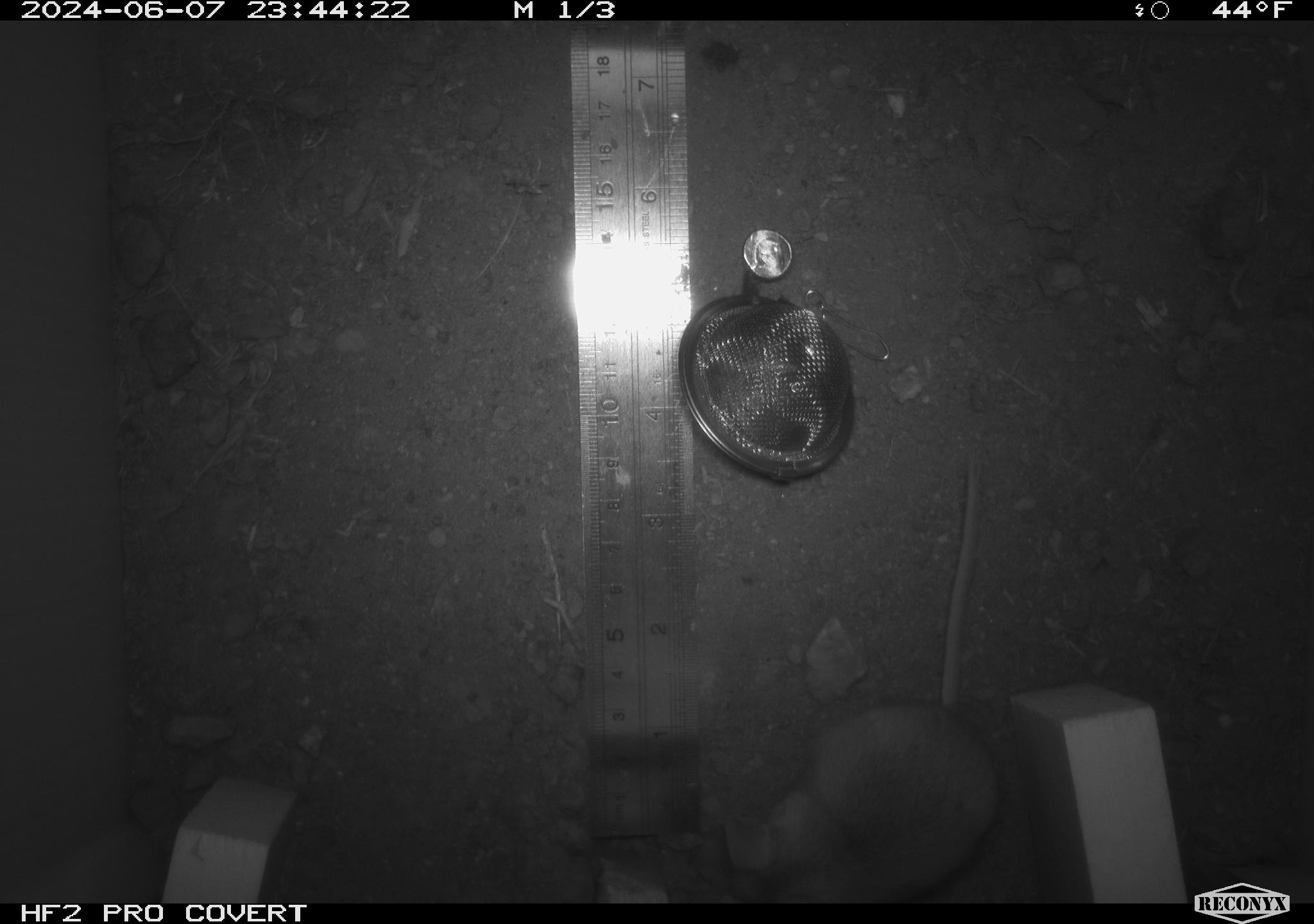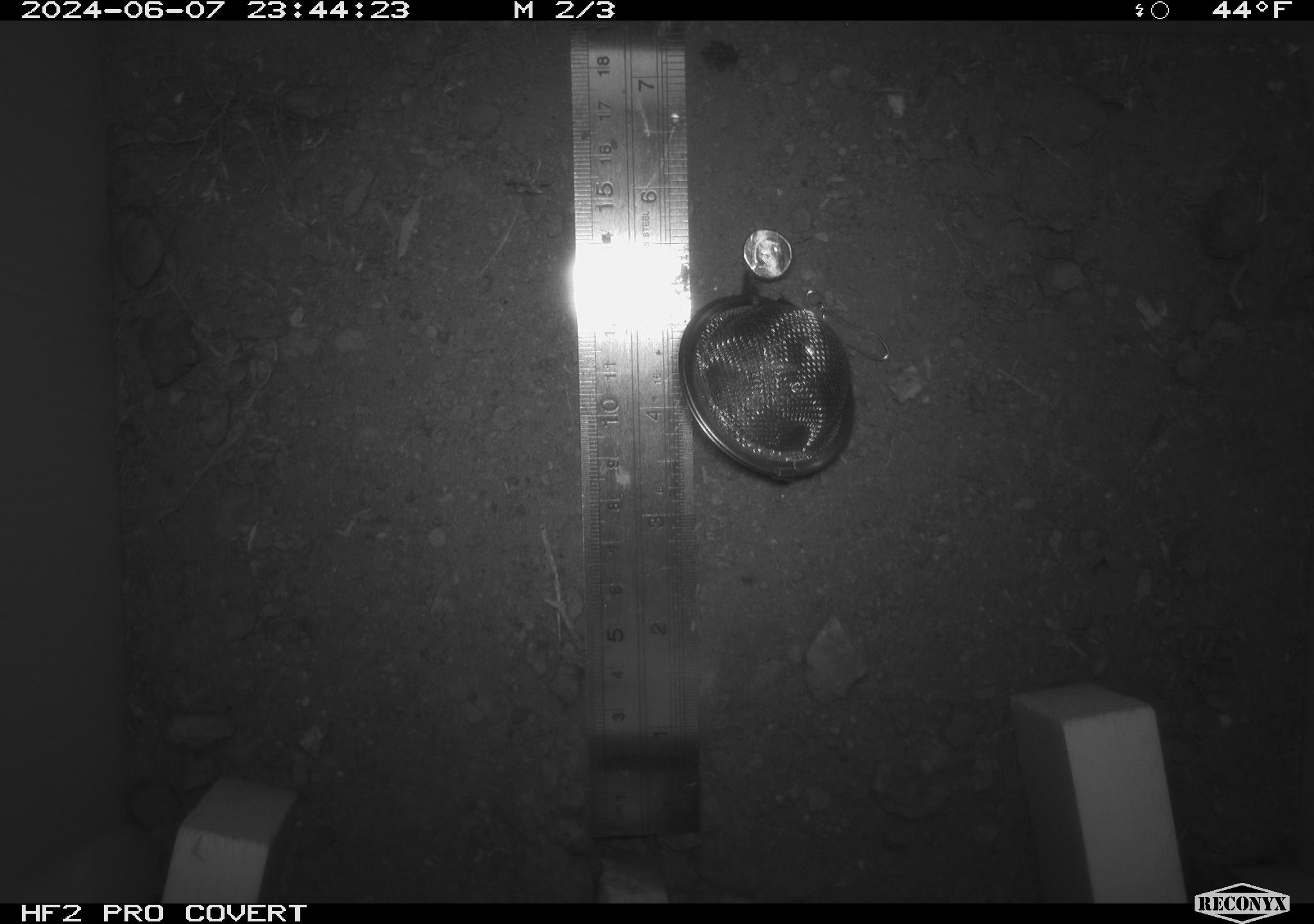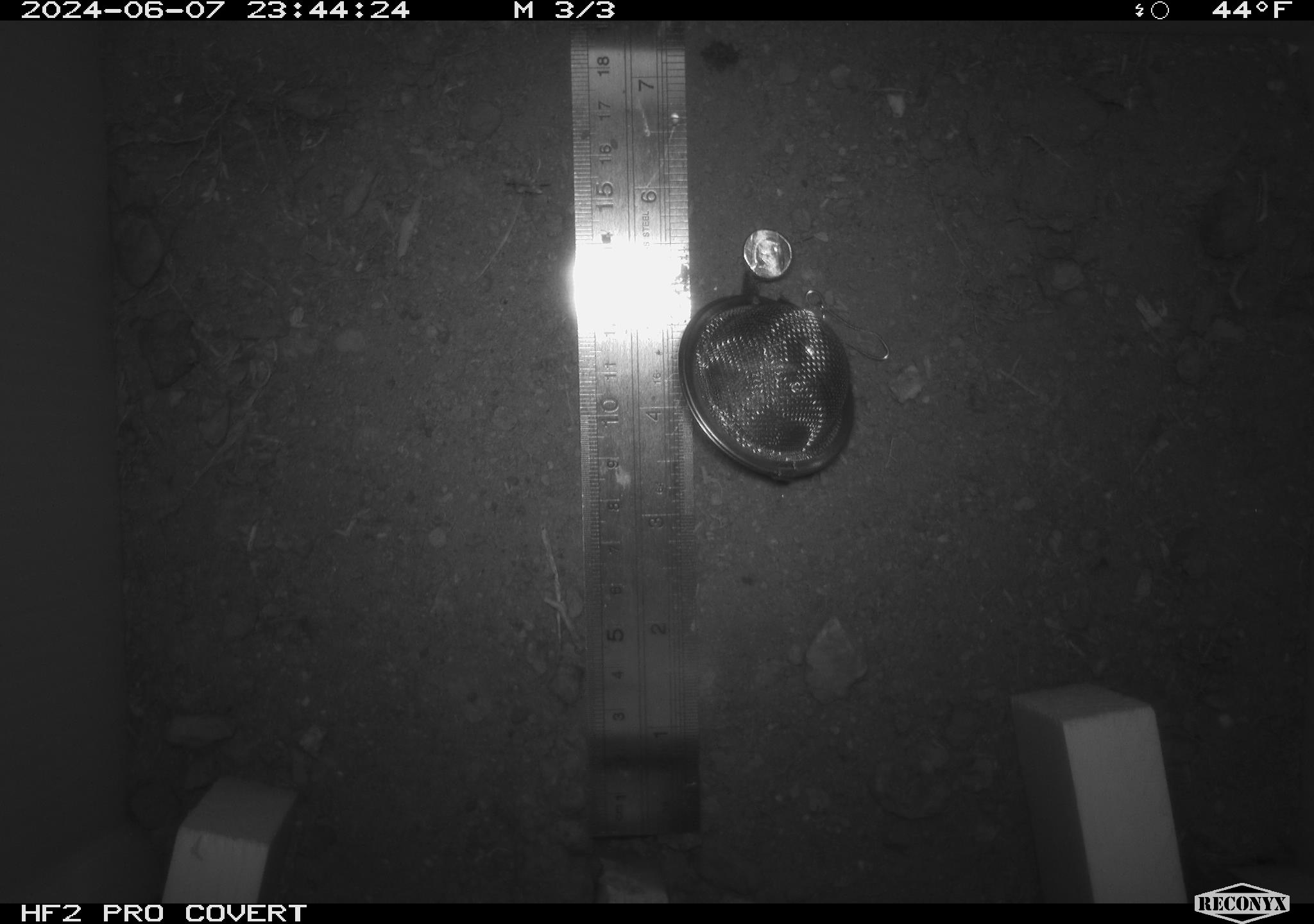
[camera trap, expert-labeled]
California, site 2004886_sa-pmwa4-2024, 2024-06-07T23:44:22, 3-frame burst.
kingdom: Animalia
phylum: Chordata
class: Mammalia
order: Rodentia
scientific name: Rodentia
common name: mouse species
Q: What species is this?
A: Mouse species (Rodentia).